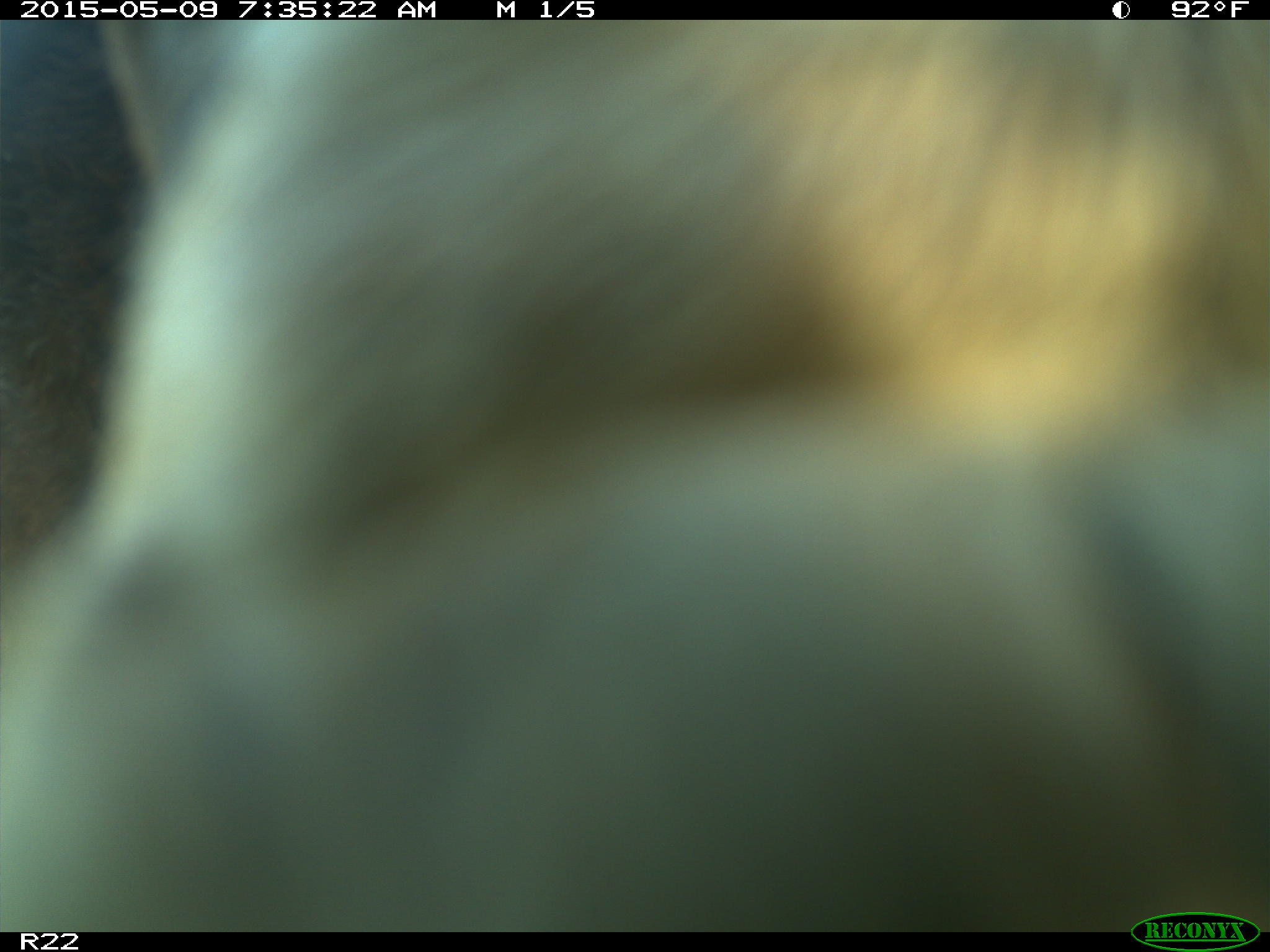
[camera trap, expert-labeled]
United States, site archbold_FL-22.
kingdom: Animalia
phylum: Chordata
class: Mammalia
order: Artiodactyla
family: Bovidae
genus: Bos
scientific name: Bos taurus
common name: domestic cow